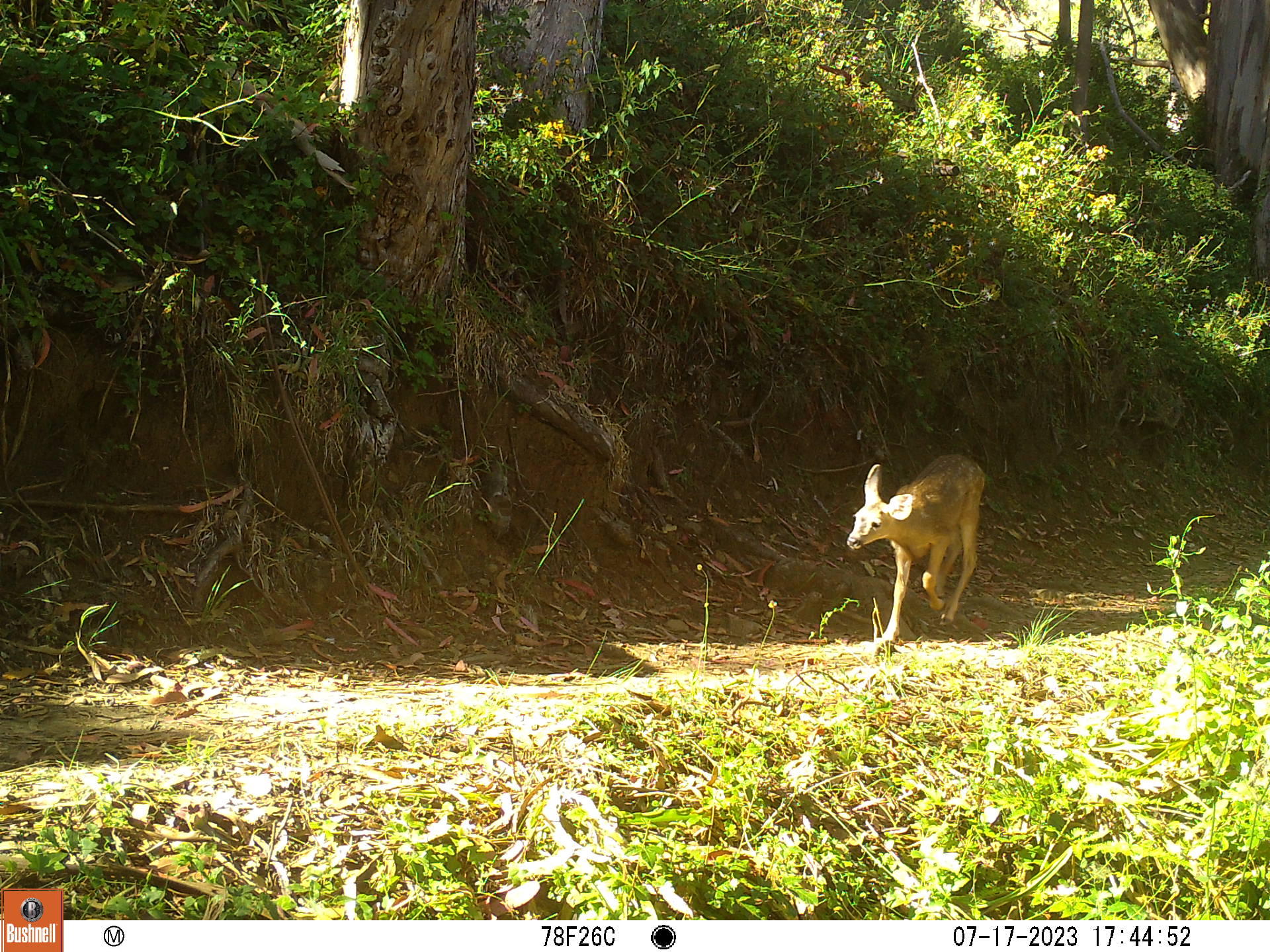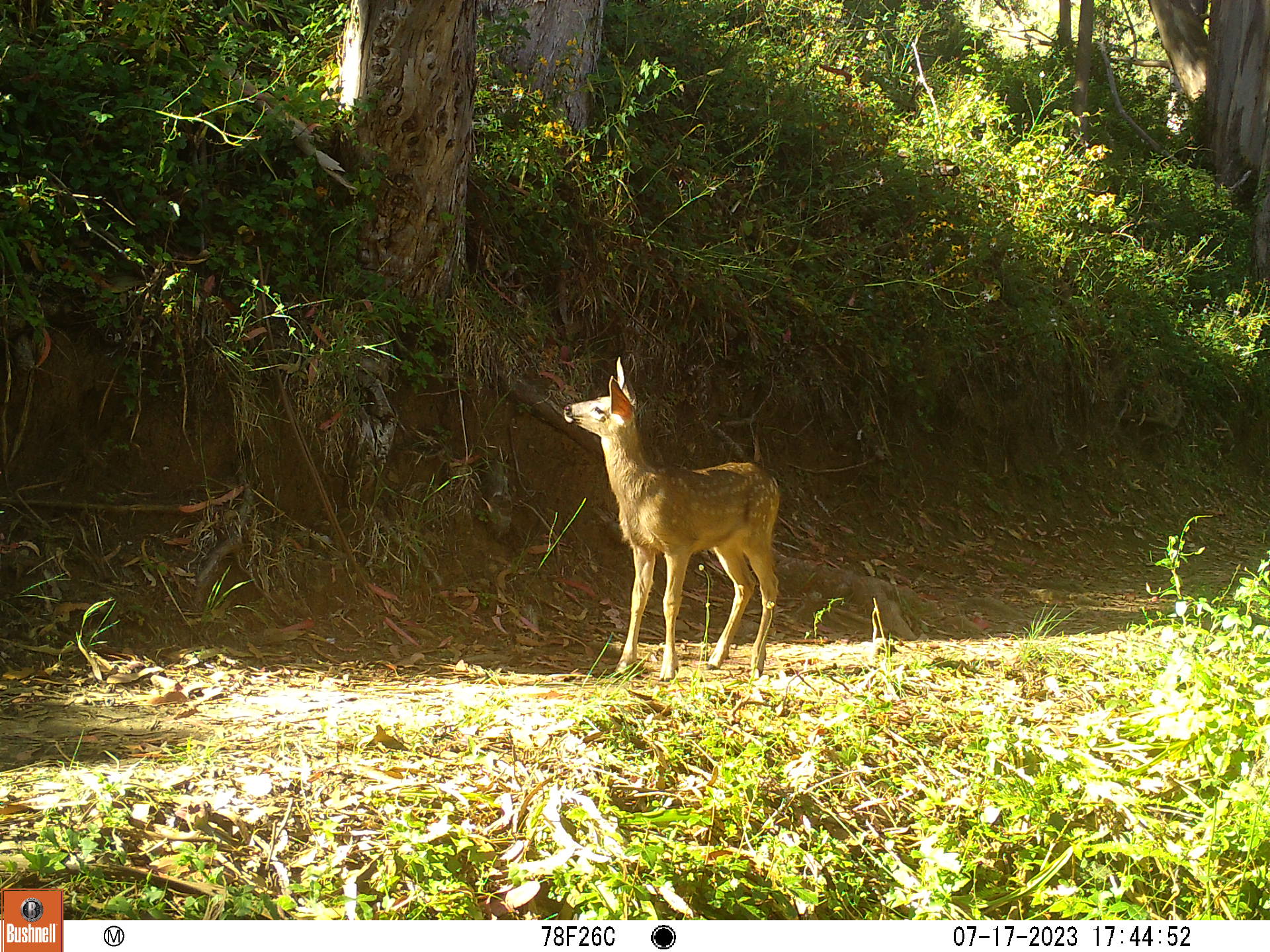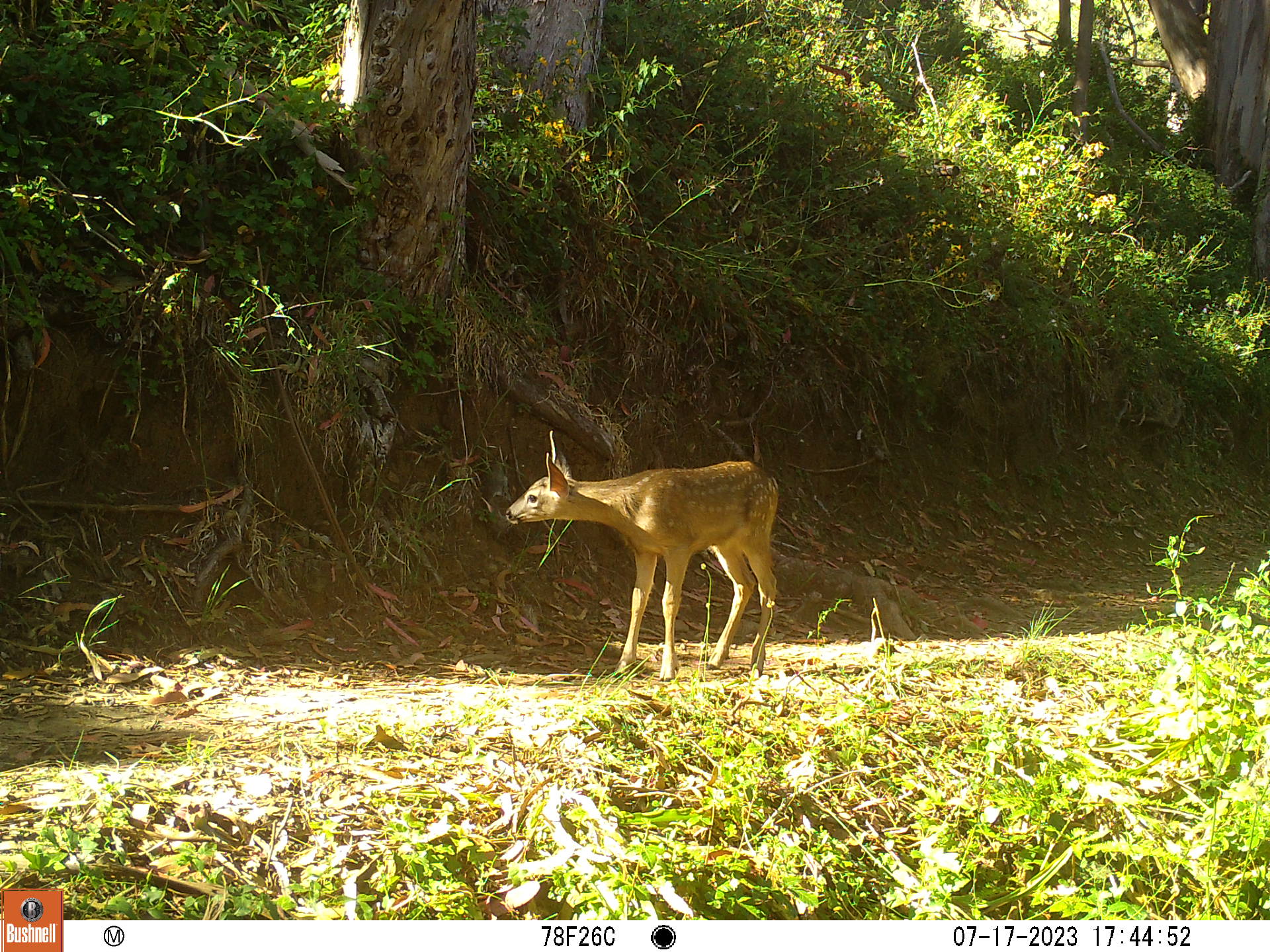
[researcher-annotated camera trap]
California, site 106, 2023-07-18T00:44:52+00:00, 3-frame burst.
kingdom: Animalia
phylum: Chordata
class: Mammalia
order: Artiodactyla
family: Cervidae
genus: Odocoileus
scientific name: Odocoileus hemionus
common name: mule deer